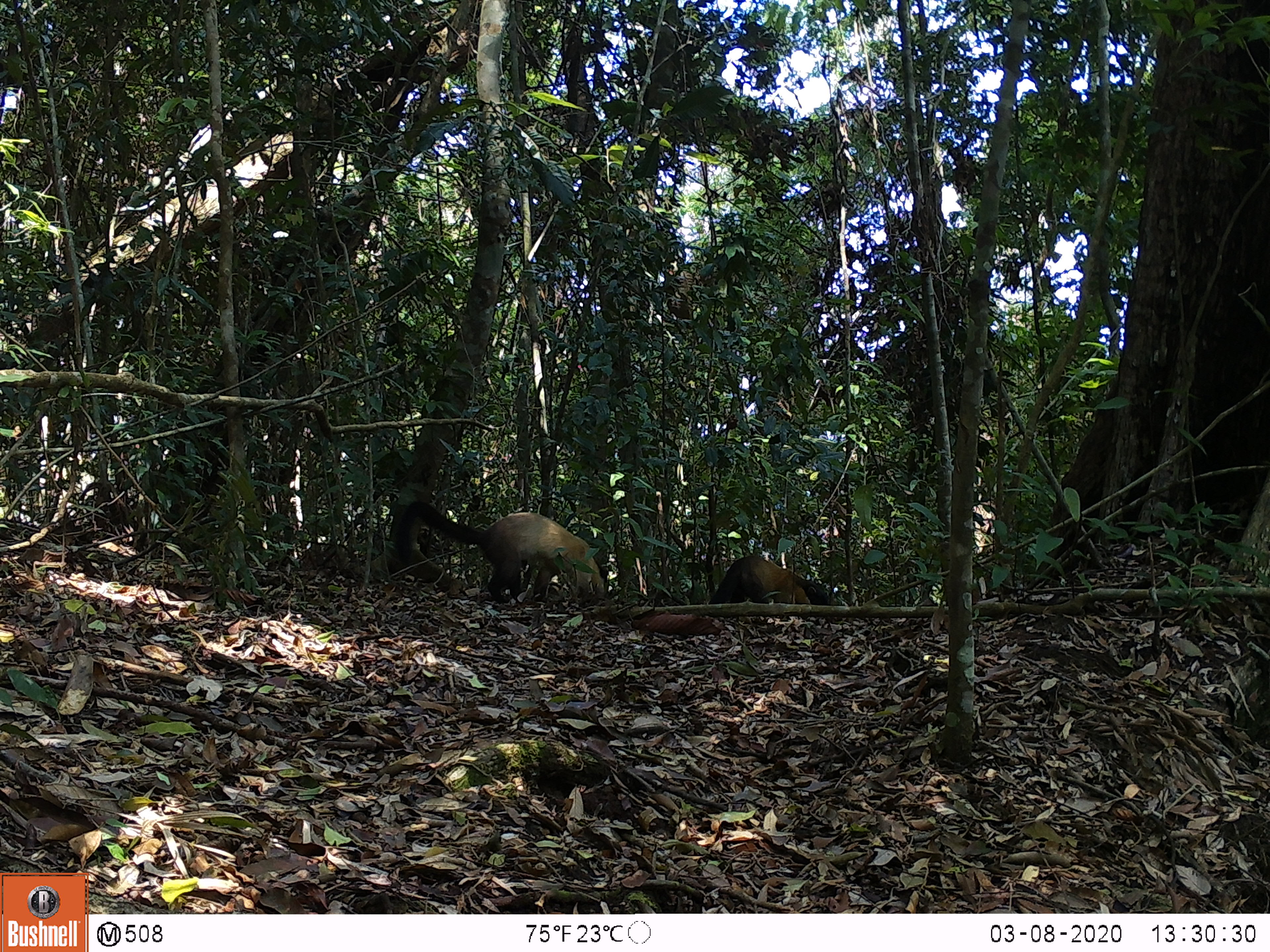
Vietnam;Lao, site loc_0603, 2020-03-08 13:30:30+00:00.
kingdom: Animalia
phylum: Chordata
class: Mammalia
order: Carnivora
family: Mustelidae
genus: Martes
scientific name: Martes flavigula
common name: yellow-throated marten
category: yellow throated marten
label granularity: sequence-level